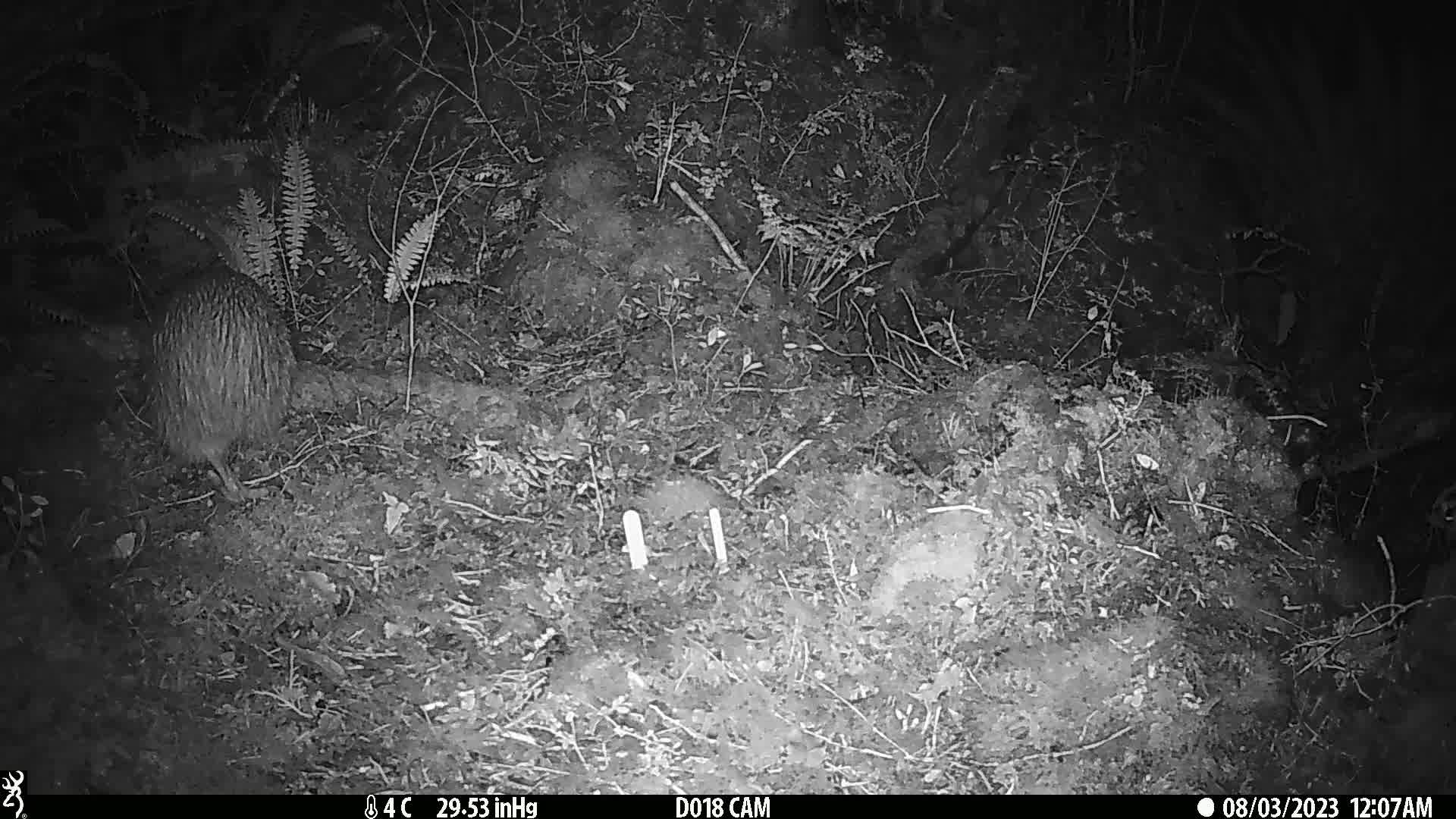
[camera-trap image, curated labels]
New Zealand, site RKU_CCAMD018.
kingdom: Animalia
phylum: Chordata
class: Aves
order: Apterygiformes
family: Apterygidae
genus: Apteryx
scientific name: Apteryx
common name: kiwi